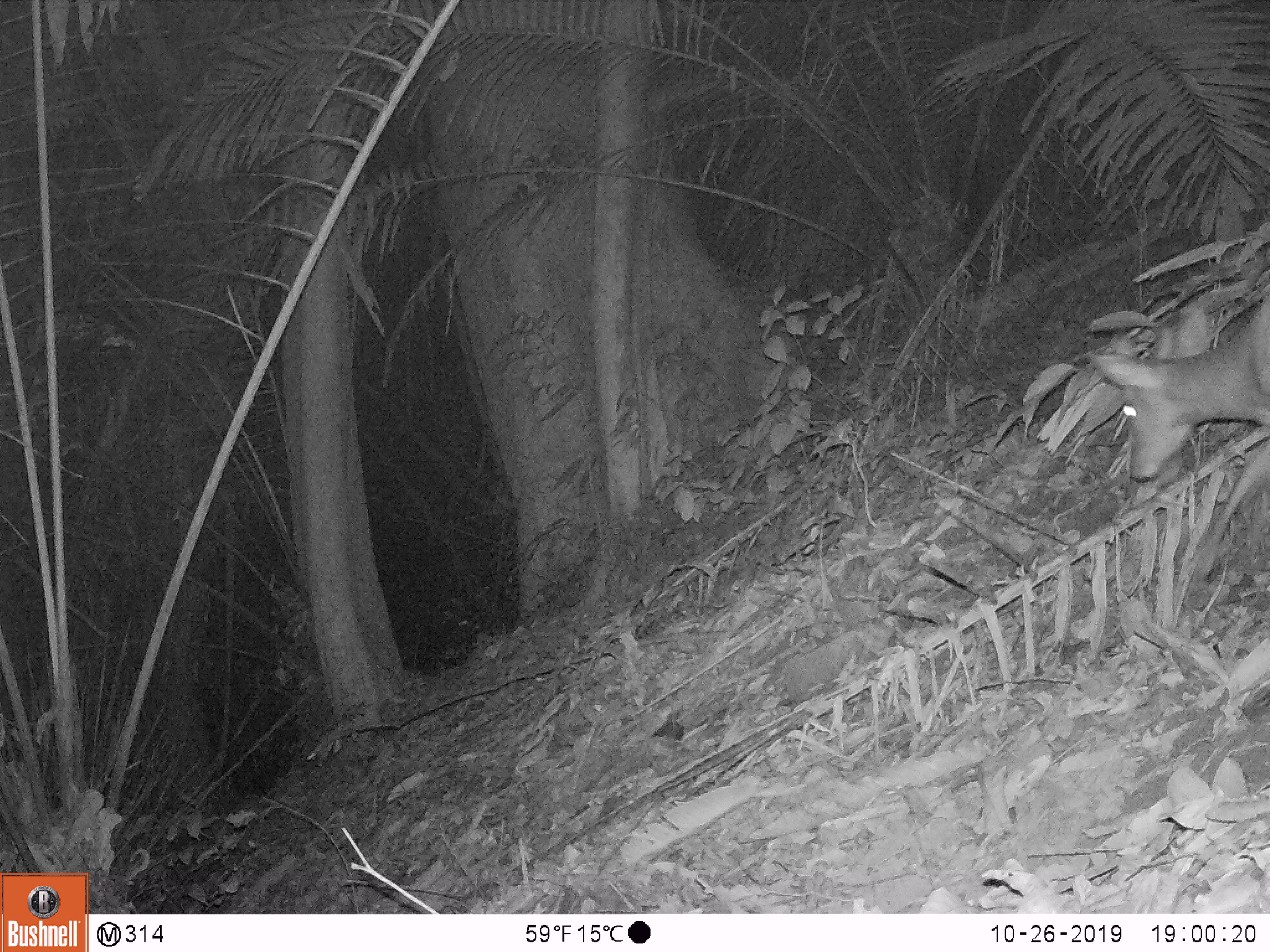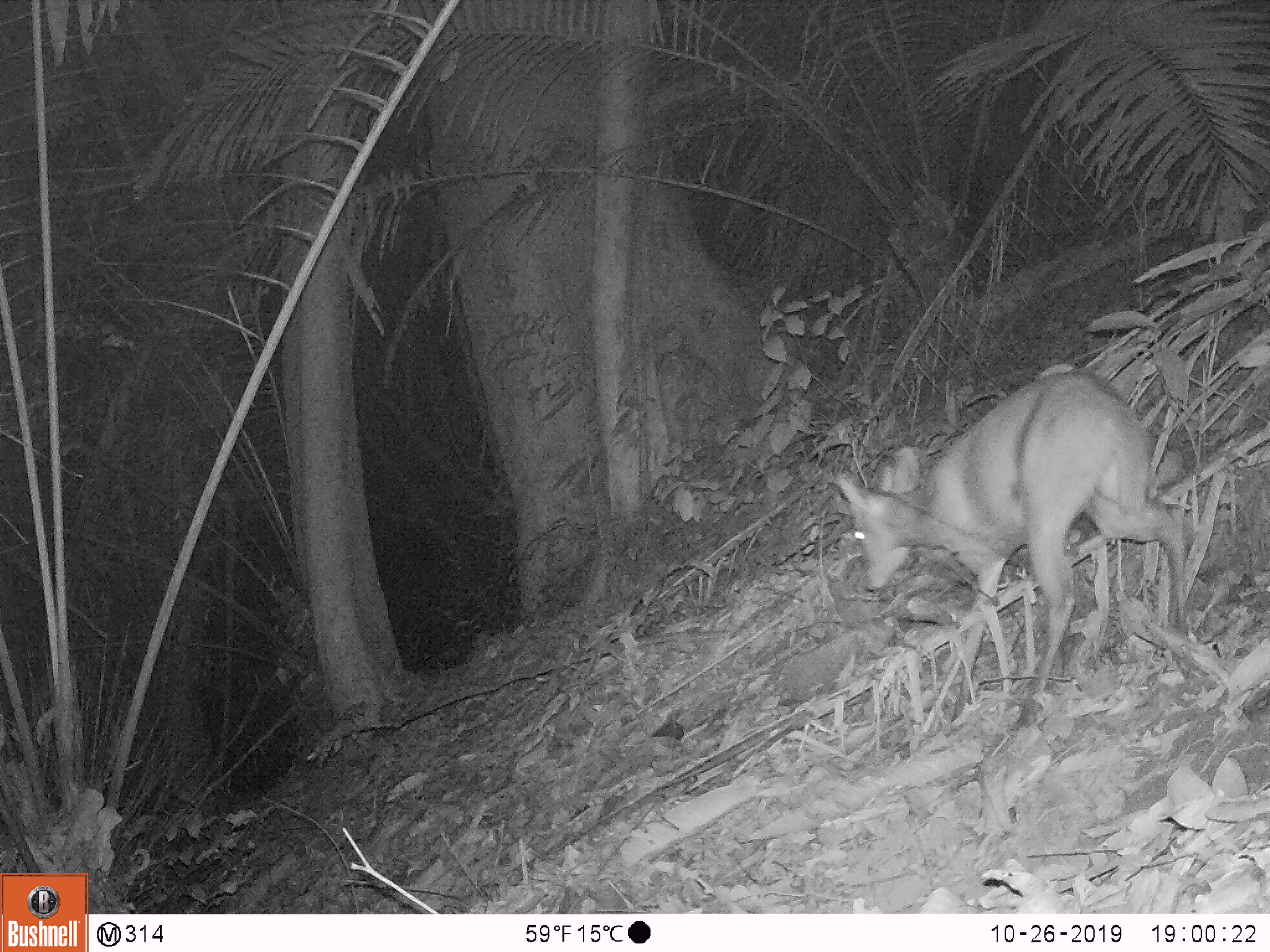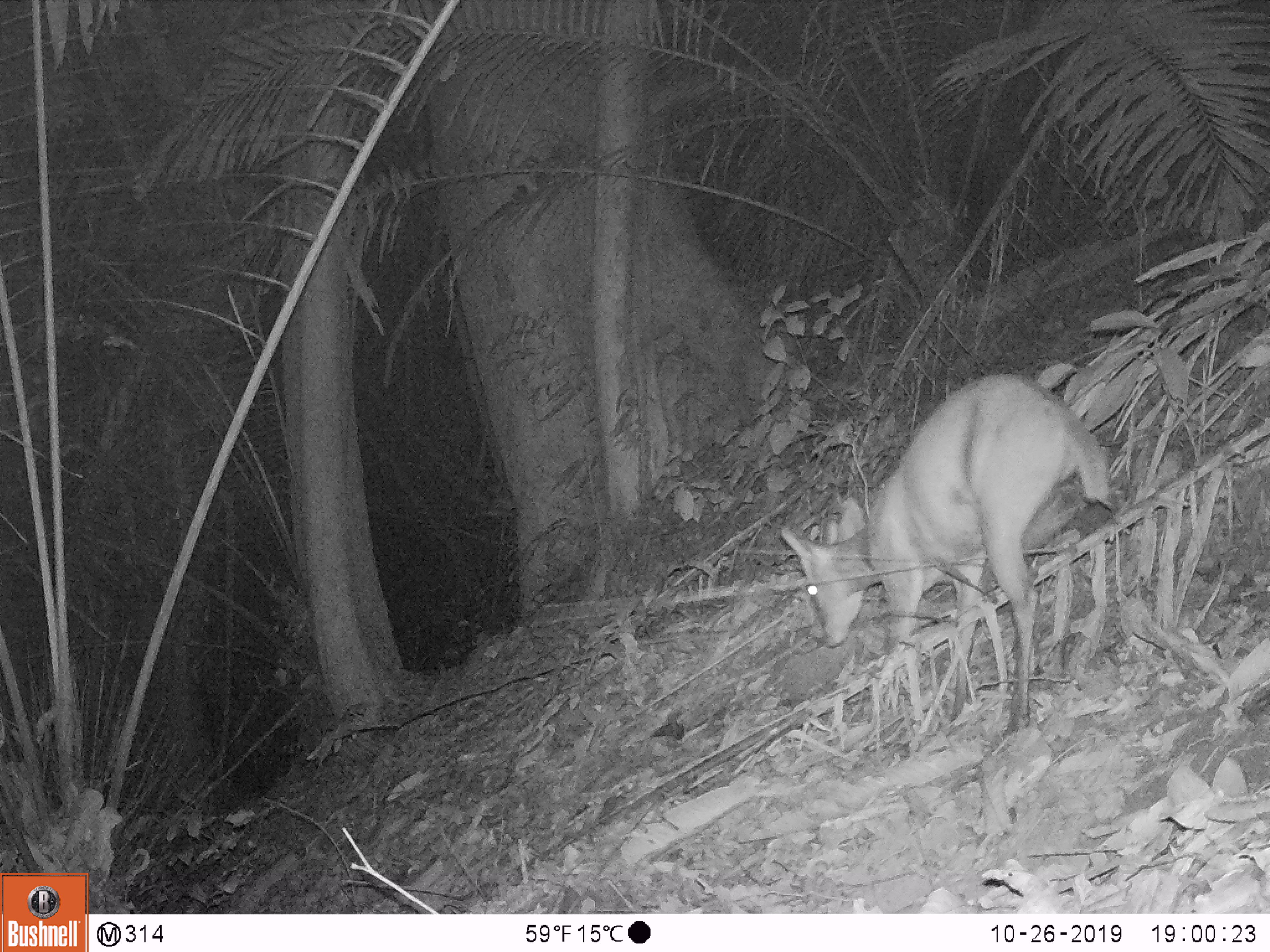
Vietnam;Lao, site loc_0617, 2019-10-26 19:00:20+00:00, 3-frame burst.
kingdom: Animalia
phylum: Chordata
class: Mammalia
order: Artiodactyla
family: Cervidae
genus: Muntiacus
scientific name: Muntiacus rooseveltorum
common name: roosevelt's muntjac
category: roosevelts muntjac group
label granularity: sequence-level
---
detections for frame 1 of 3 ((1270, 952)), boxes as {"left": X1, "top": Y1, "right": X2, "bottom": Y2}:
roosevelts muntjac group: {"left": 1087, "top": 292, "right": 1270, "bottom": 577}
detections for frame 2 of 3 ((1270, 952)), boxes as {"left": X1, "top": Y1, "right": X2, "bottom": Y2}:
roosevelts muntjac group: {"left": 834, "top": 364, "right": 1191, "bottom": 727}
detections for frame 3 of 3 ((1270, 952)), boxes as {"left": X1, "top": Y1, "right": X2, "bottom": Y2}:
roosevelts muntjac group: {"left": 778, "top": 370, "right": 1120, "bottom": 739}